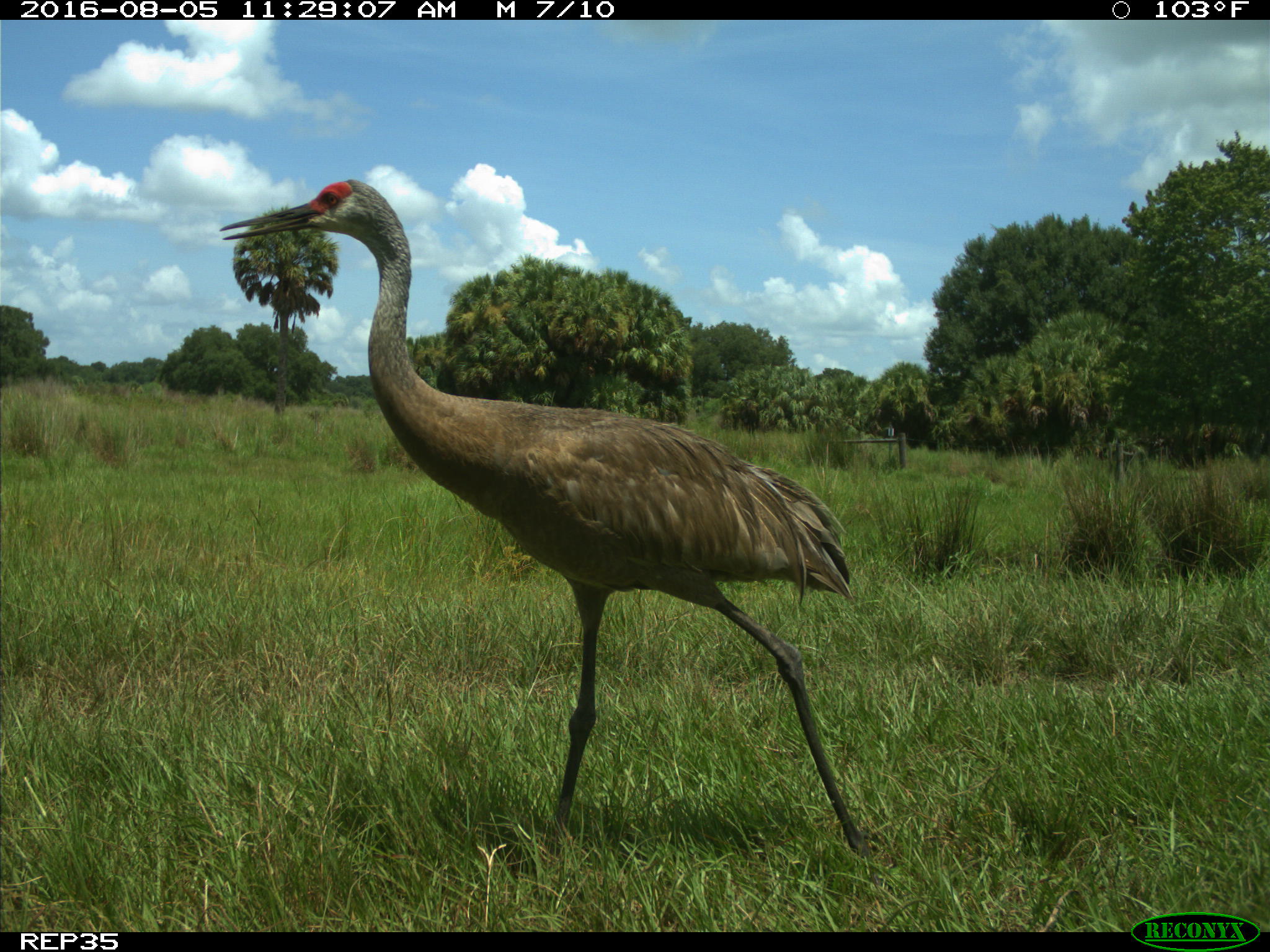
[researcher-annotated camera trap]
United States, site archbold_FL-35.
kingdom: Animalia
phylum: Chordata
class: Aves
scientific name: Aves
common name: birds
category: unidentified bird